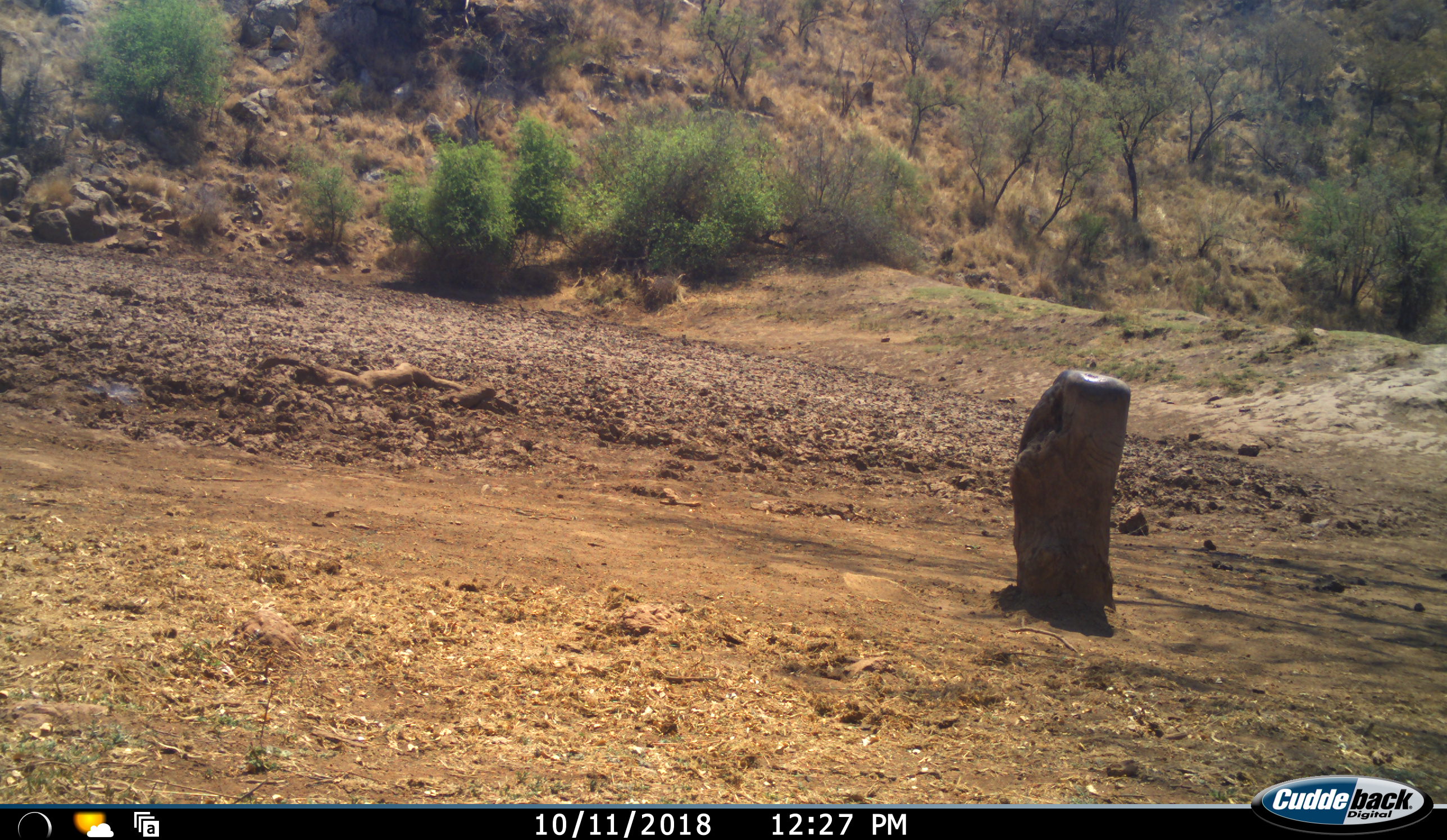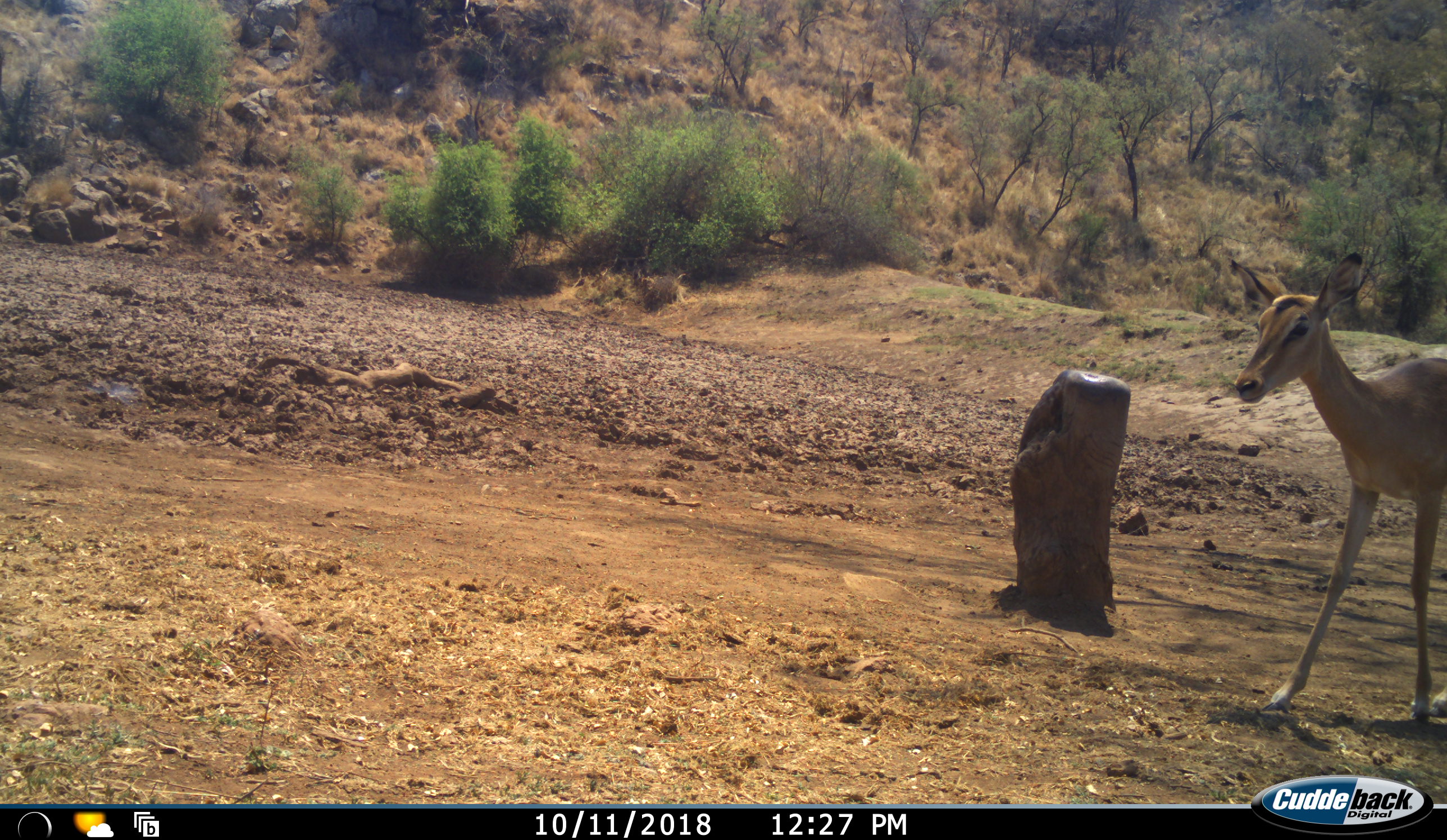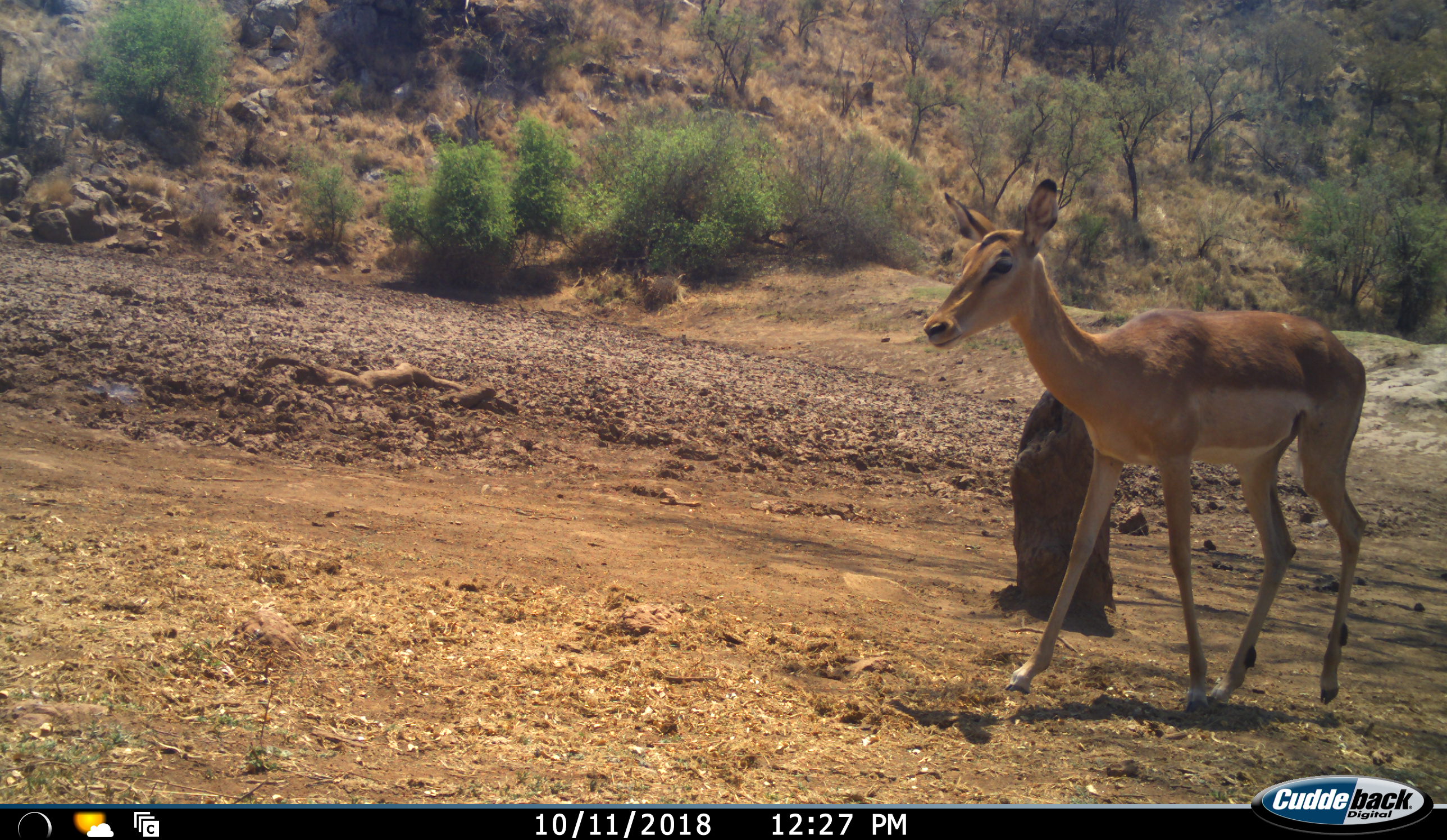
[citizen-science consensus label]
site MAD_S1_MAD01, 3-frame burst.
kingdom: Animalia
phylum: Chordata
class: Mammalia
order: Artiodactyla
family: Bovidae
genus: Aepyceros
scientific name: Aepyceros melampus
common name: impala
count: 1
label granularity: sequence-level